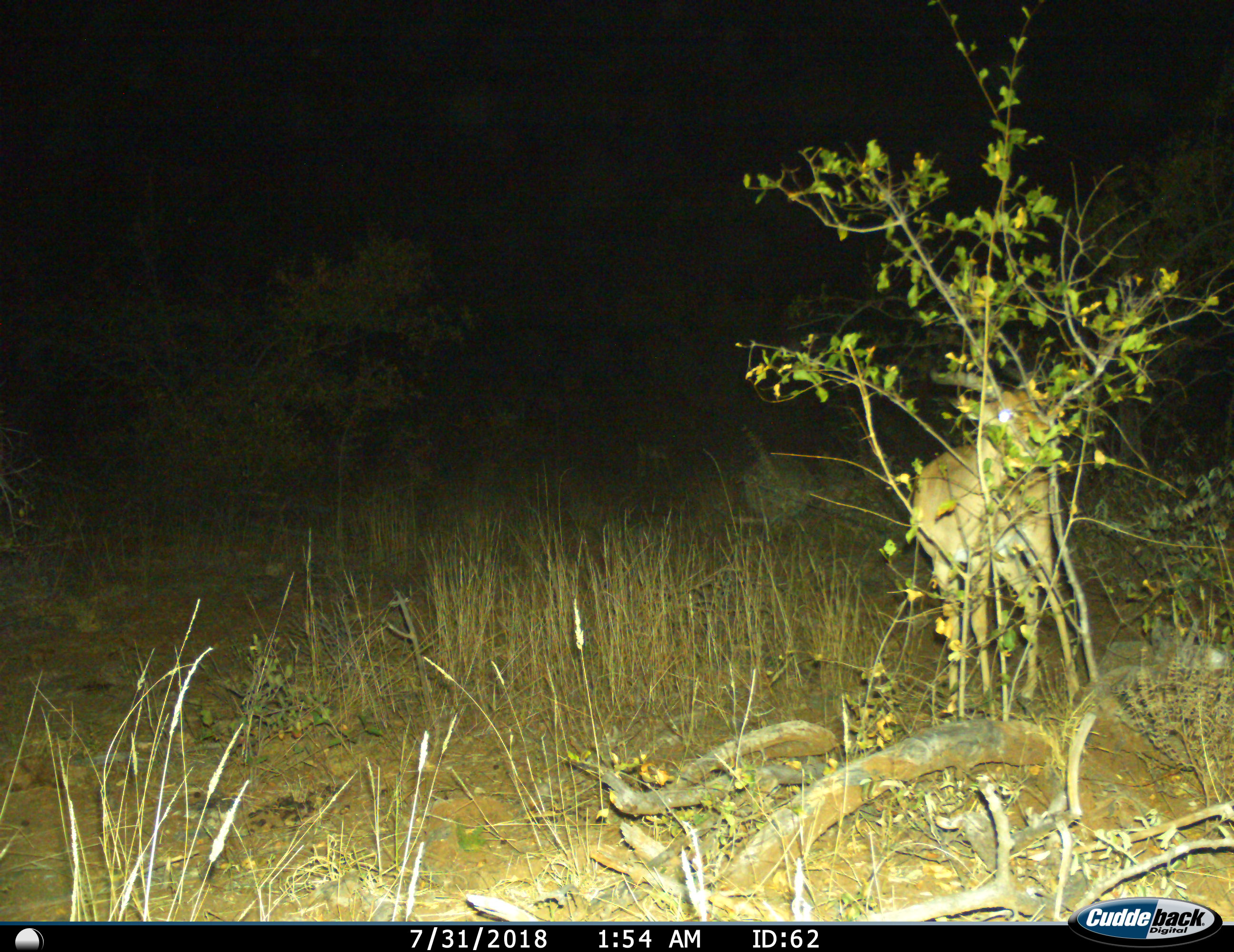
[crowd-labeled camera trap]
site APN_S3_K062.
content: unidentified animal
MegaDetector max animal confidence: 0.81